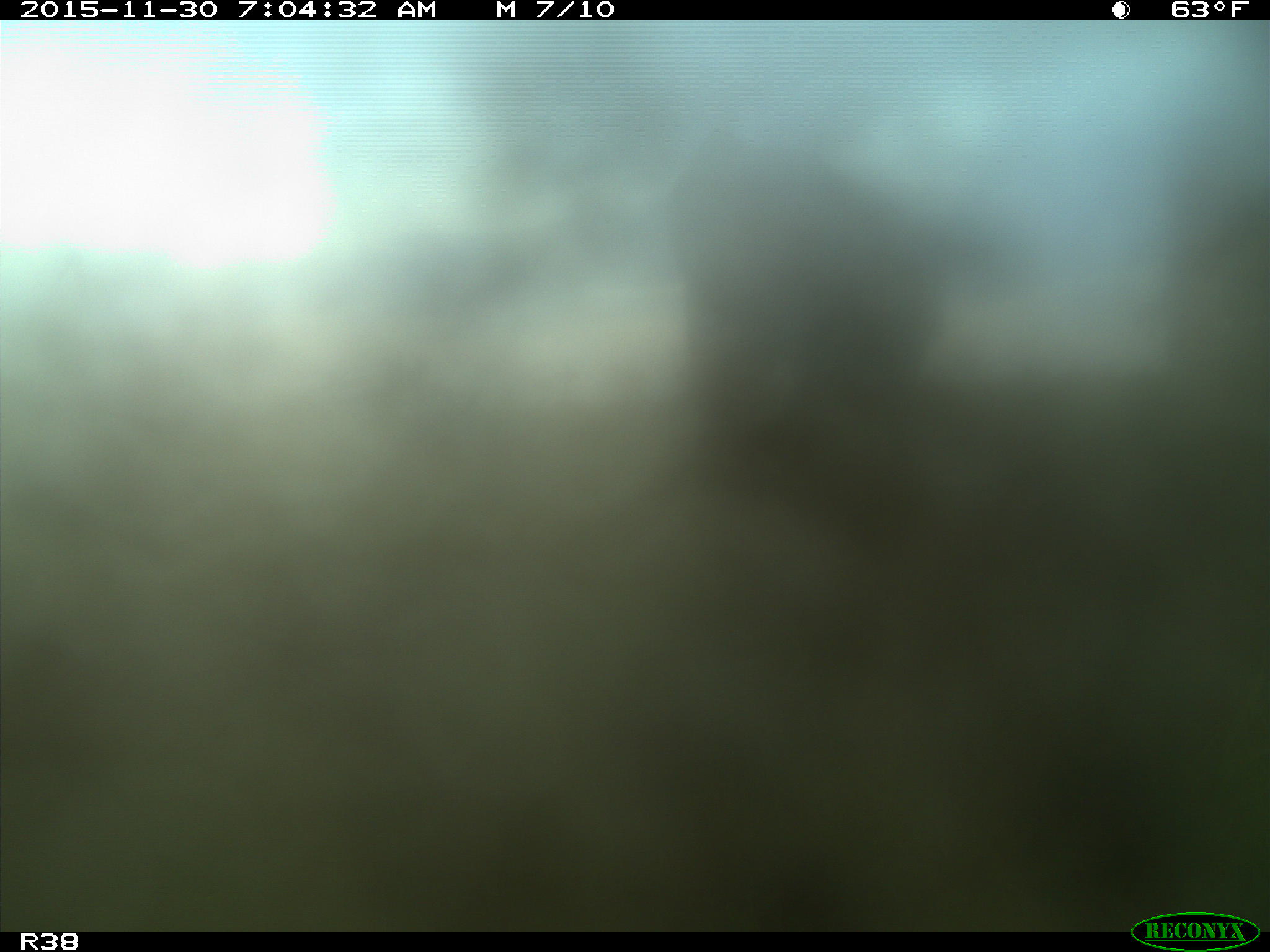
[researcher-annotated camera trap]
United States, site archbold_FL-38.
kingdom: Animalia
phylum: Chordata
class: Mammalia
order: Artiodactyla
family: Bovidae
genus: Bos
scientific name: Bos taurus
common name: domestic cow